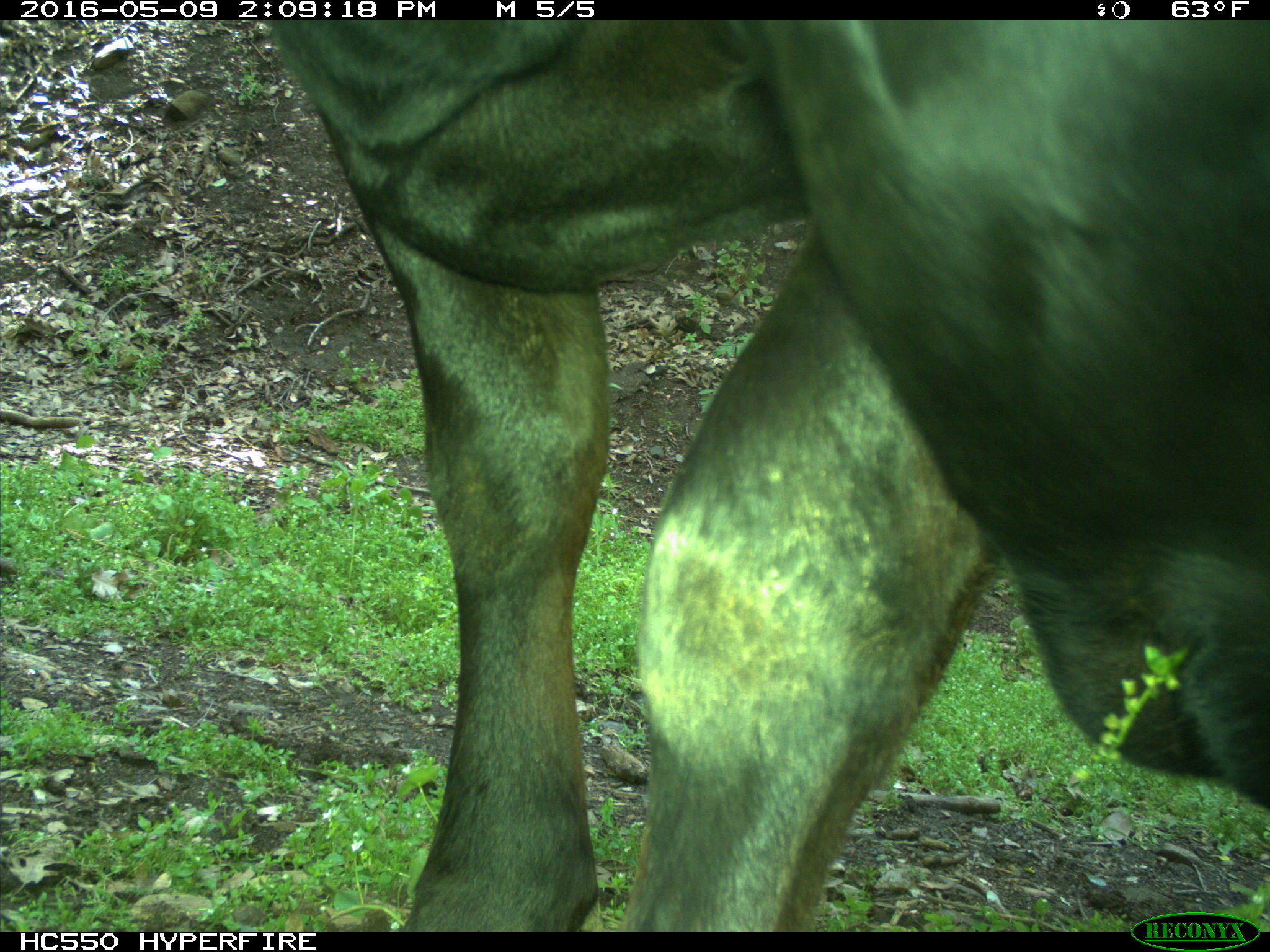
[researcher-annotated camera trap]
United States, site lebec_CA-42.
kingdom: Animalia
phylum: Chordata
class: Mammalia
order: Artiodactyla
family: Bovidae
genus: Bos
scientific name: Bos taurus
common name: domestic cow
Bos taurus (domestic cow).